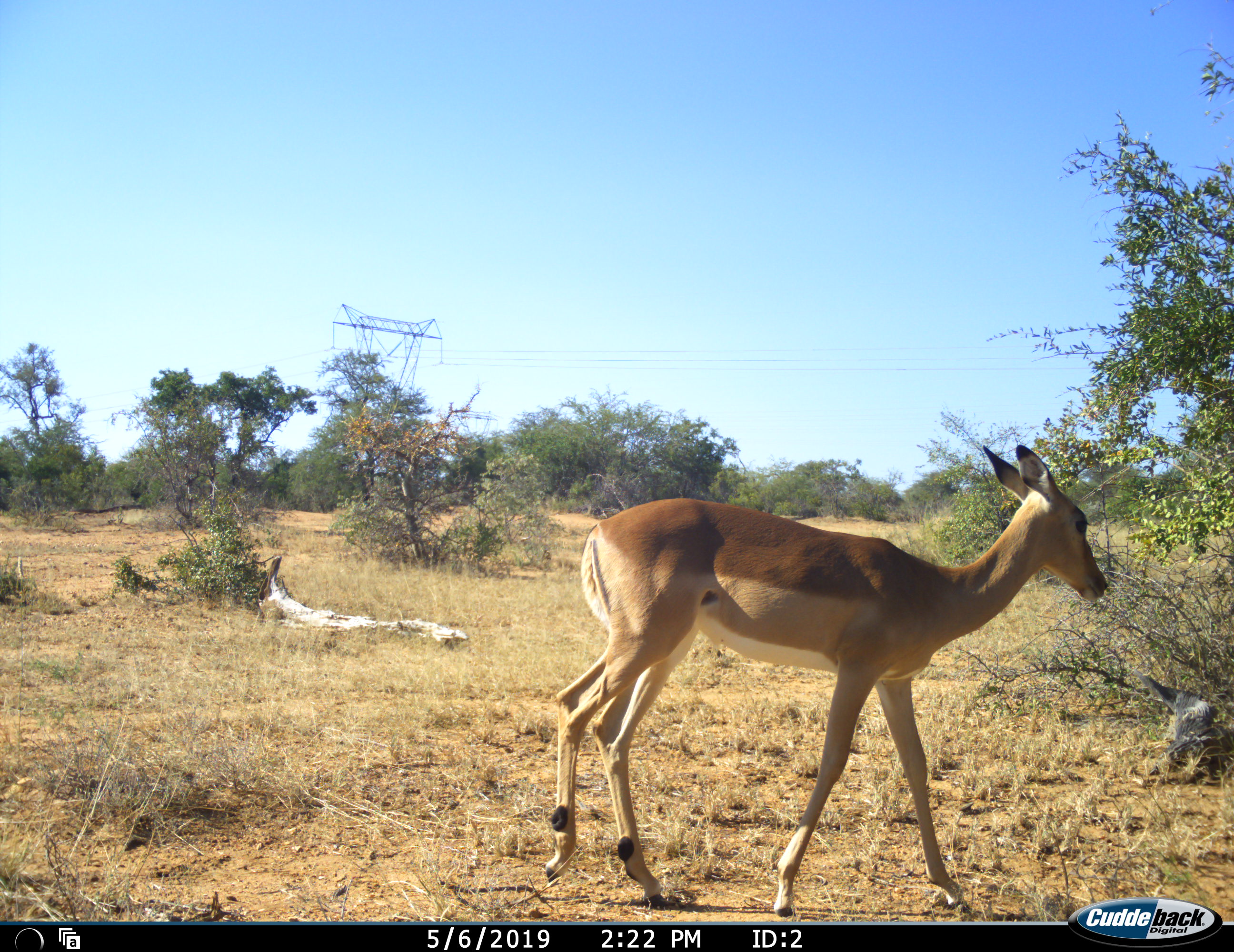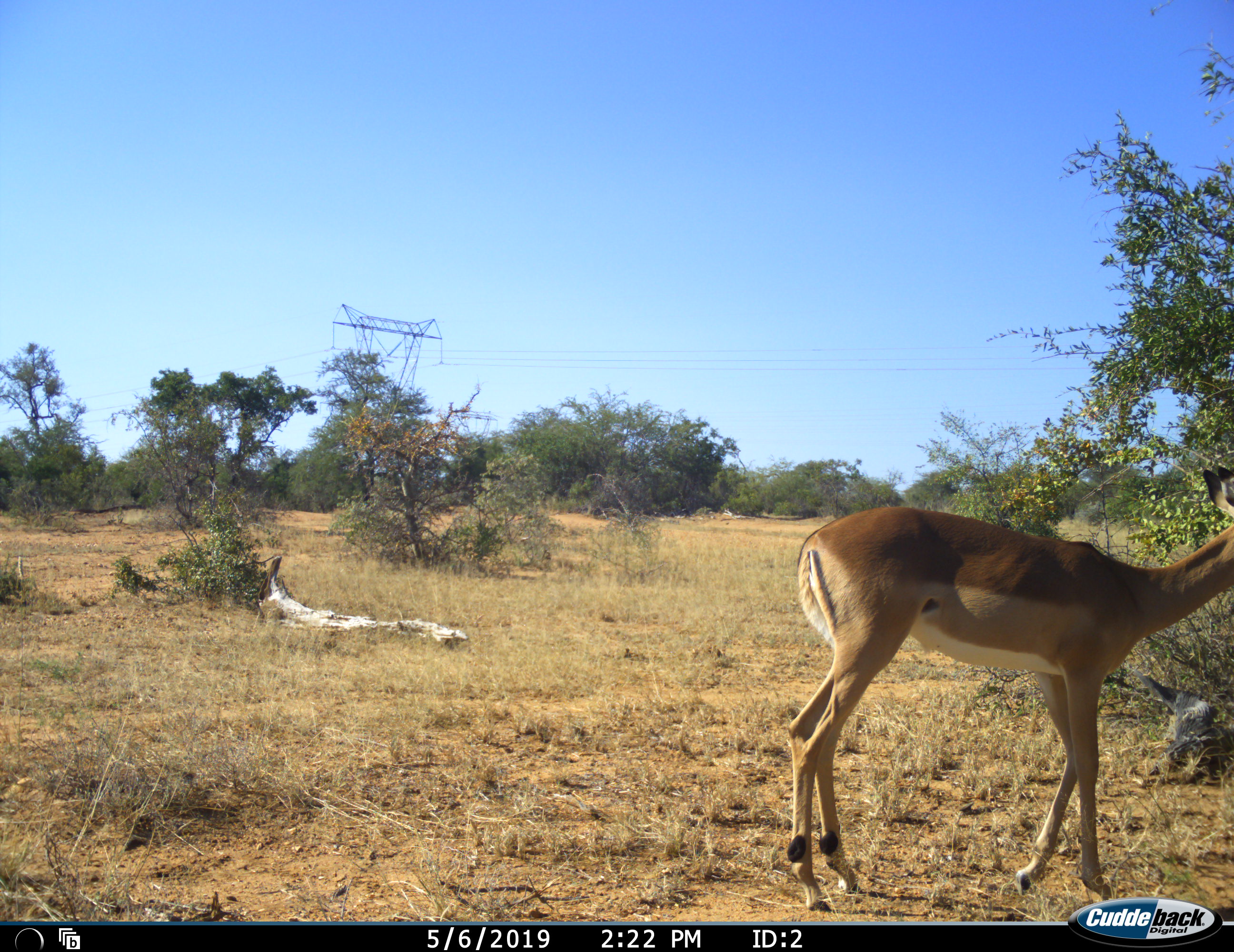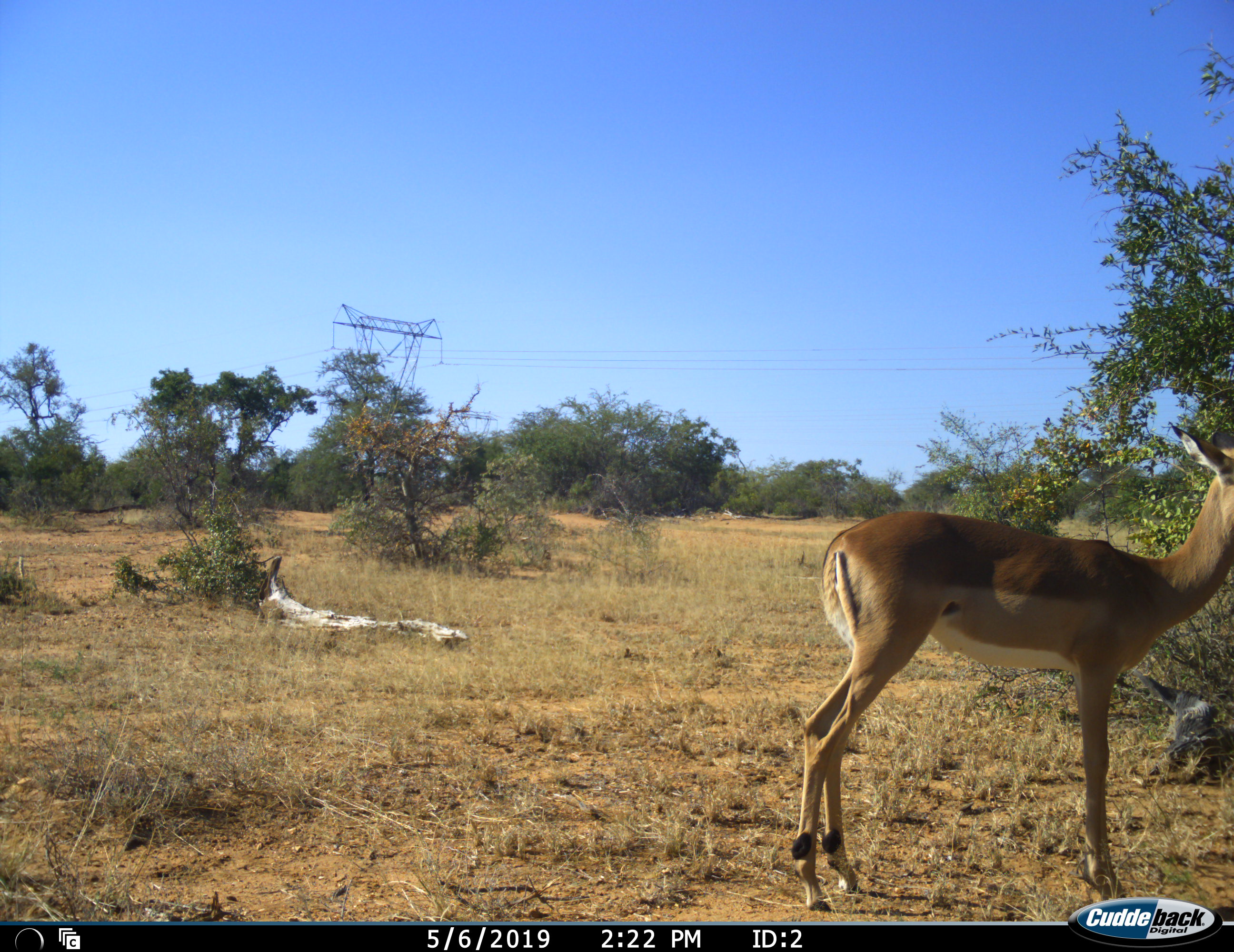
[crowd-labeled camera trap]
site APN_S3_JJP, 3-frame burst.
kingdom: Animalia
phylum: Chordata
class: Mammalia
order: Artiodactyla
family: Bovidae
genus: Aepyceros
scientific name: Aepyceros melampus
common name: impala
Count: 1.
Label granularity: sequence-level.